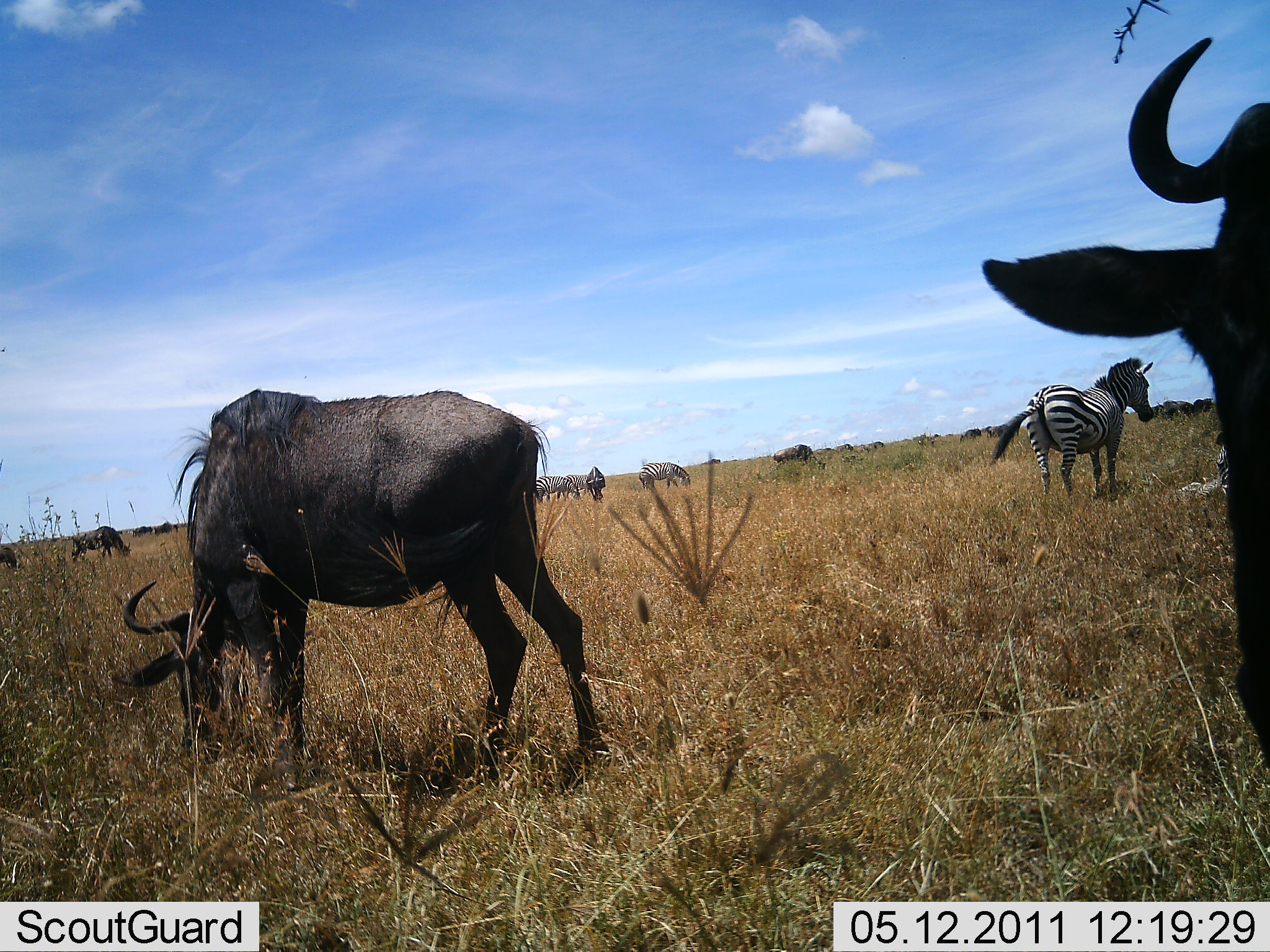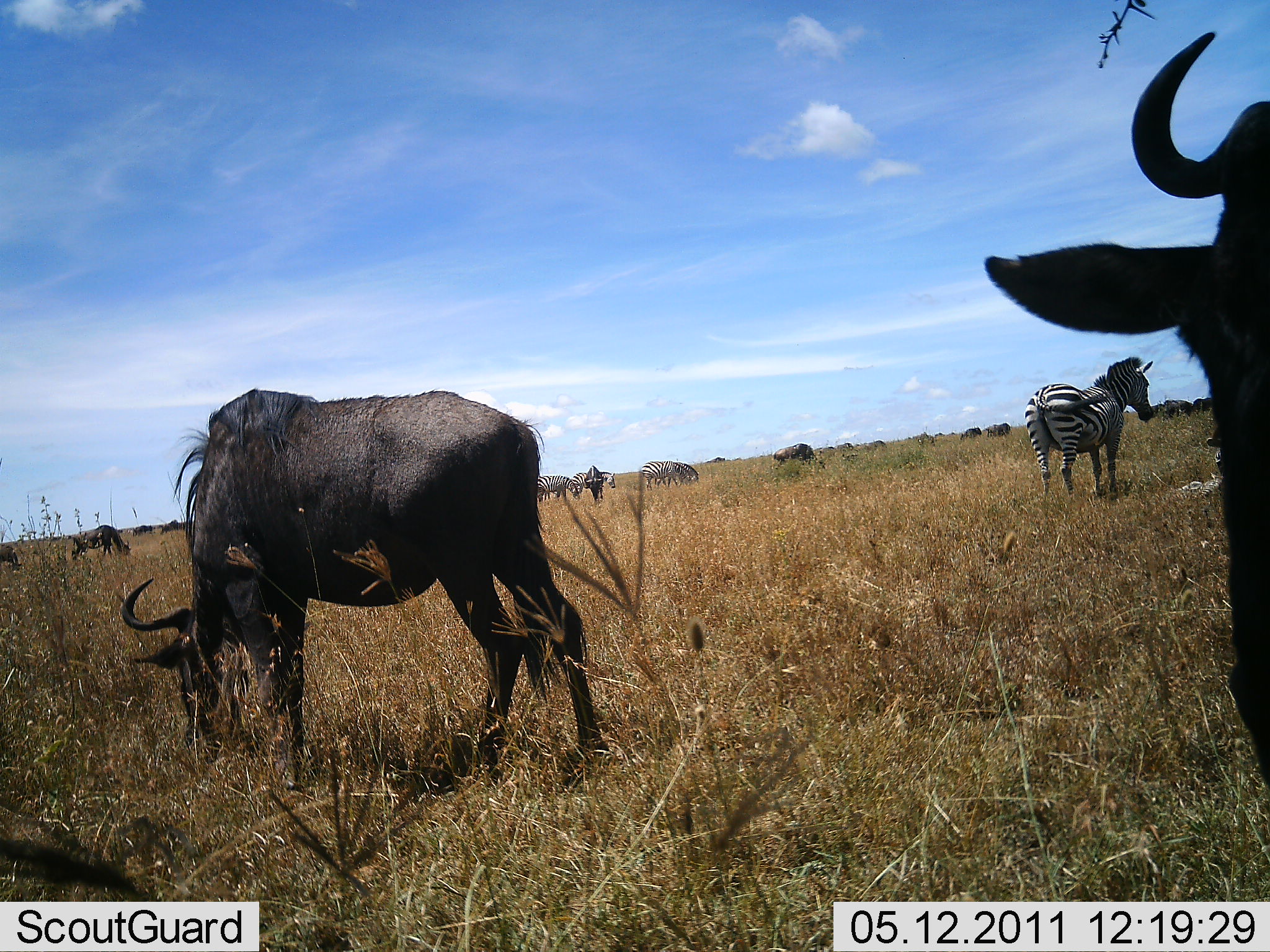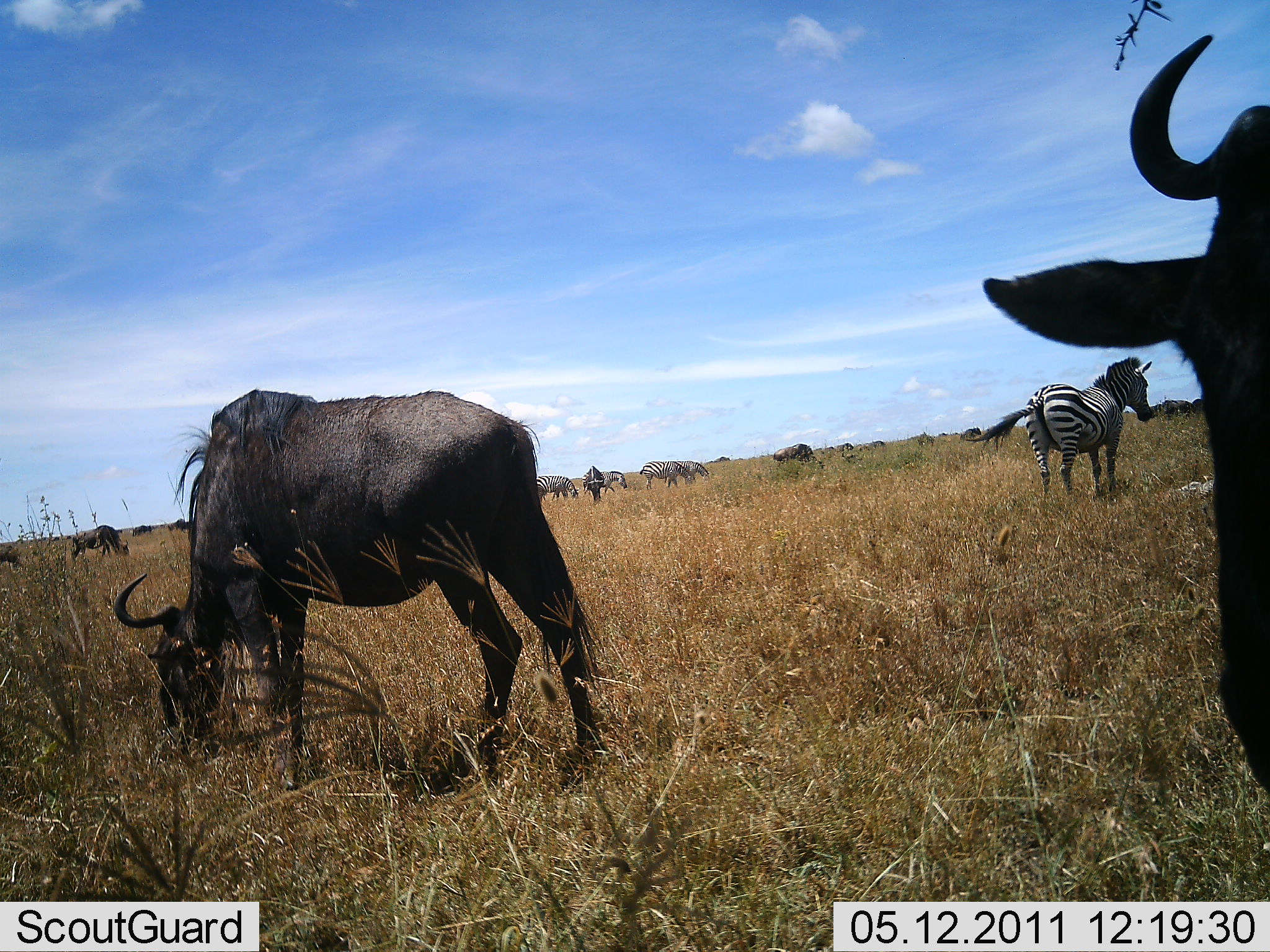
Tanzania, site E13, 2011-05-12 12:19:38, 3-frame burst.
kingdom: Animalia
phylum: Chordata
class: Mammalia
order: Artiodactyla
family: Bovidae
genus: Connochaetes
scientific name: Connochaetes taurinus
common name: blue wildebeest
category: wildebeest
Wildebeest (blue wildebeest) (Connochaetes taurinus), count 11-50. Behavior (volunteer vote fractions): standing 73%, resting 0%, moving 18%, interacting 0%. Young present (vote fraction): 0%. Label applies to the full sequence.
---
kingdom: Animalia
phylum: Chordata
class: Mammalia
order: Perissodactyla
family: Equidae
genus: Equus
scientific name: Equus quagga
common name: plains zebra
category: zebra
Zebra (plains zebra) (Equus quagga), count 3. Behavior (volunteer vote fractions): standing 100%, resting 0%, moving 18%, interacting 0%. Young present (vote fraction): 0%. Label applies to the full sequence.